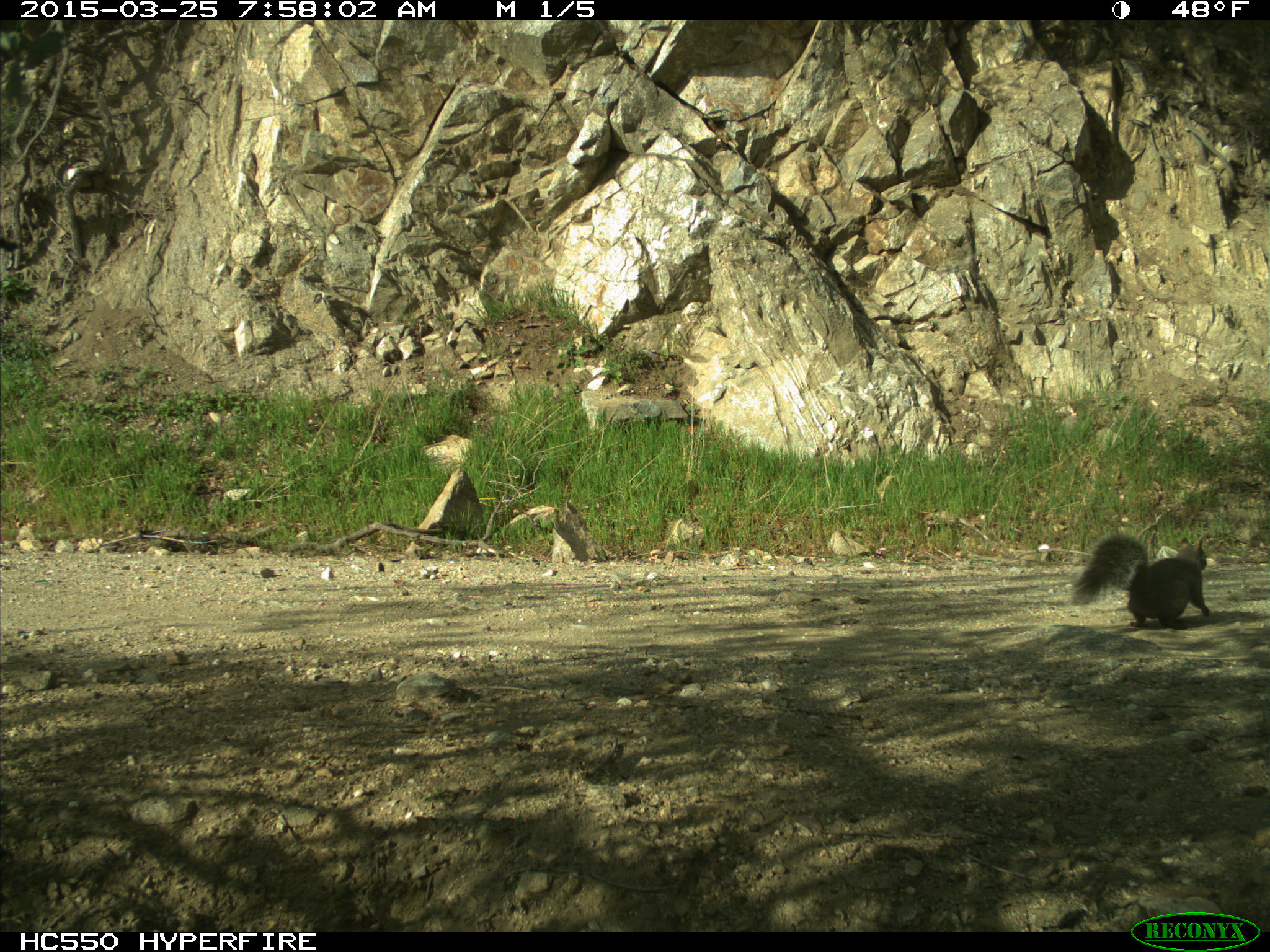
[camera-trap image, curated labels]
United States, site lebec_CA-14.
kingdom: Animalia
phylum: Chordata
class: Mammalia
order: Rodentia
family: Sciuridae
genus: Sciurus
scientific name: Sciurus carolinensis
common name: eastern gray squirrel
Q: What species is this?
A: Sciurus carolinensis (eastern gray squirrel).